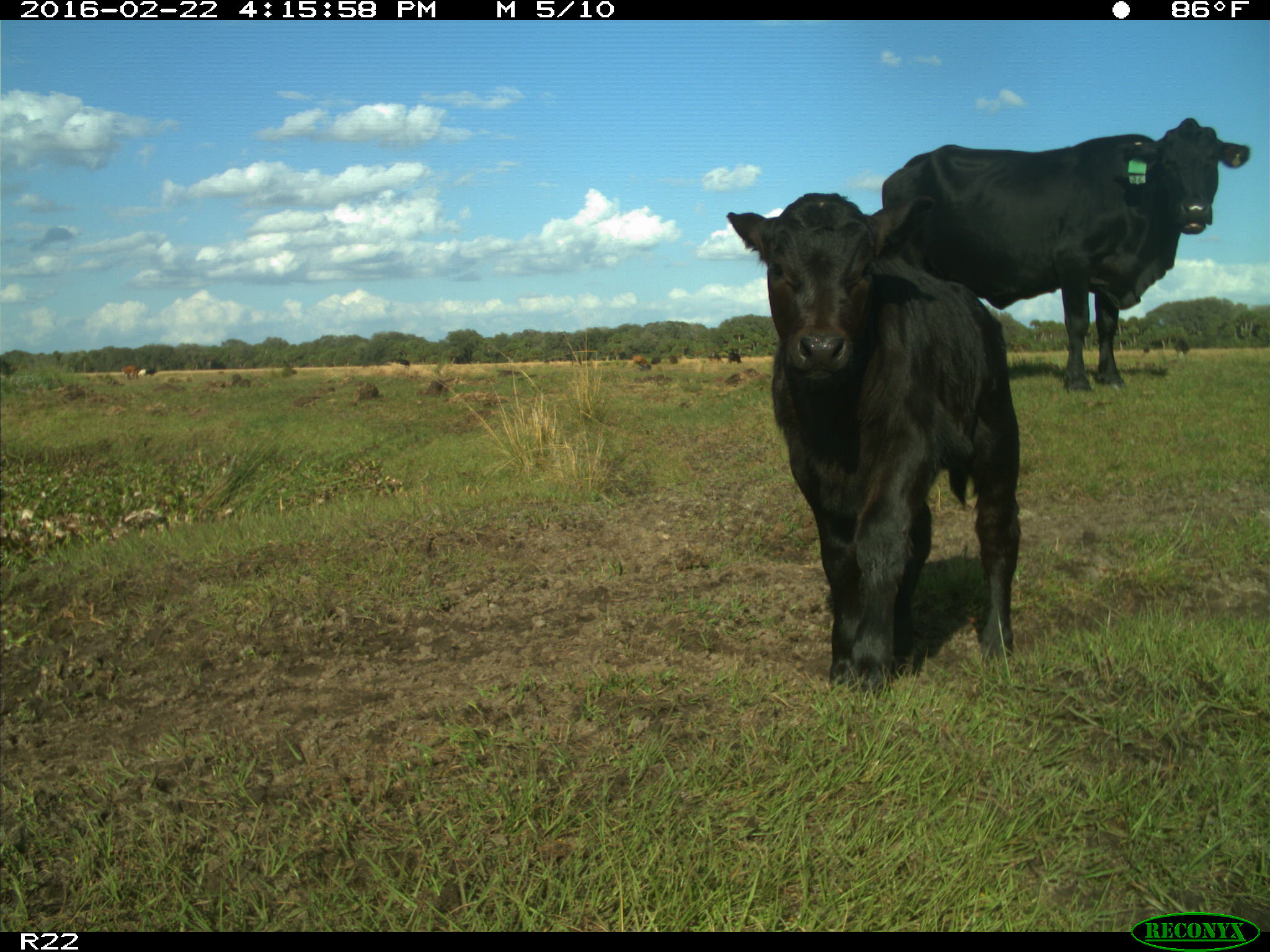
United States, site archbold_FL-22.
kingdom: Animalia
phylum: Chordata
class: Mammalia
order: Artiodactyla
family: Bovidae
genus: Bos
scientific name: Bos taurus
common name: domestic cow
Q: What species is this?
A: Bos taurus (domestic cow).